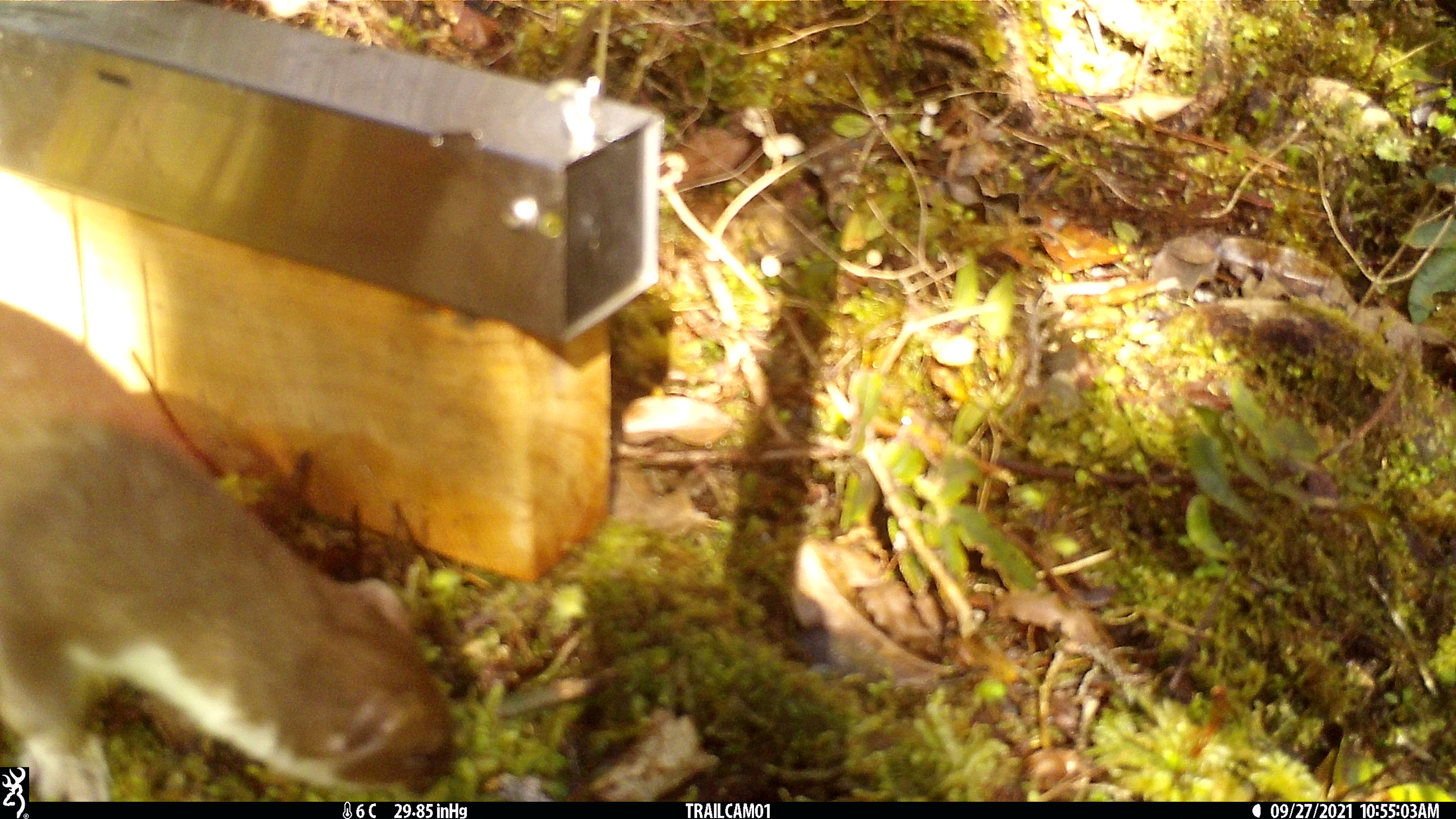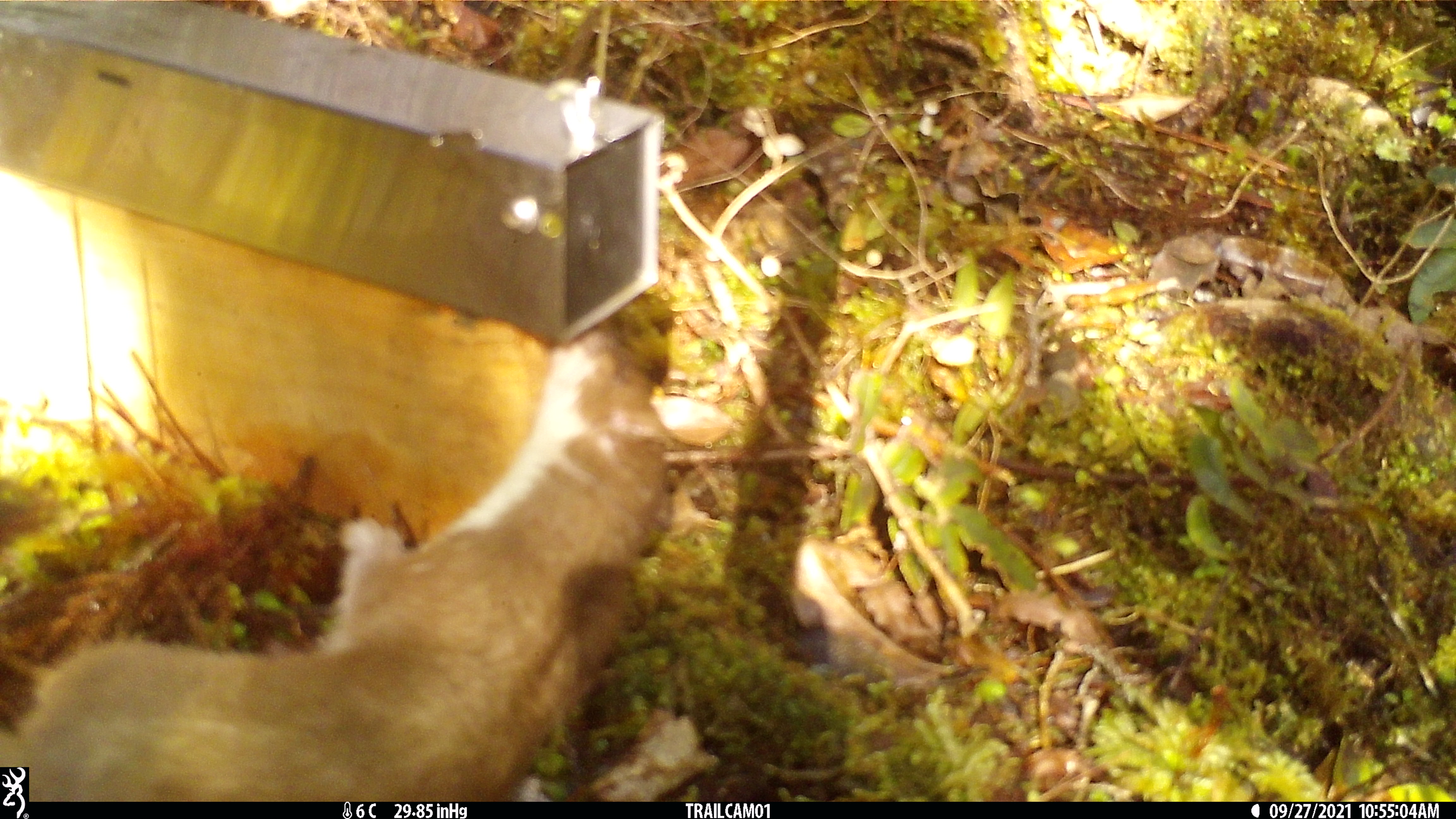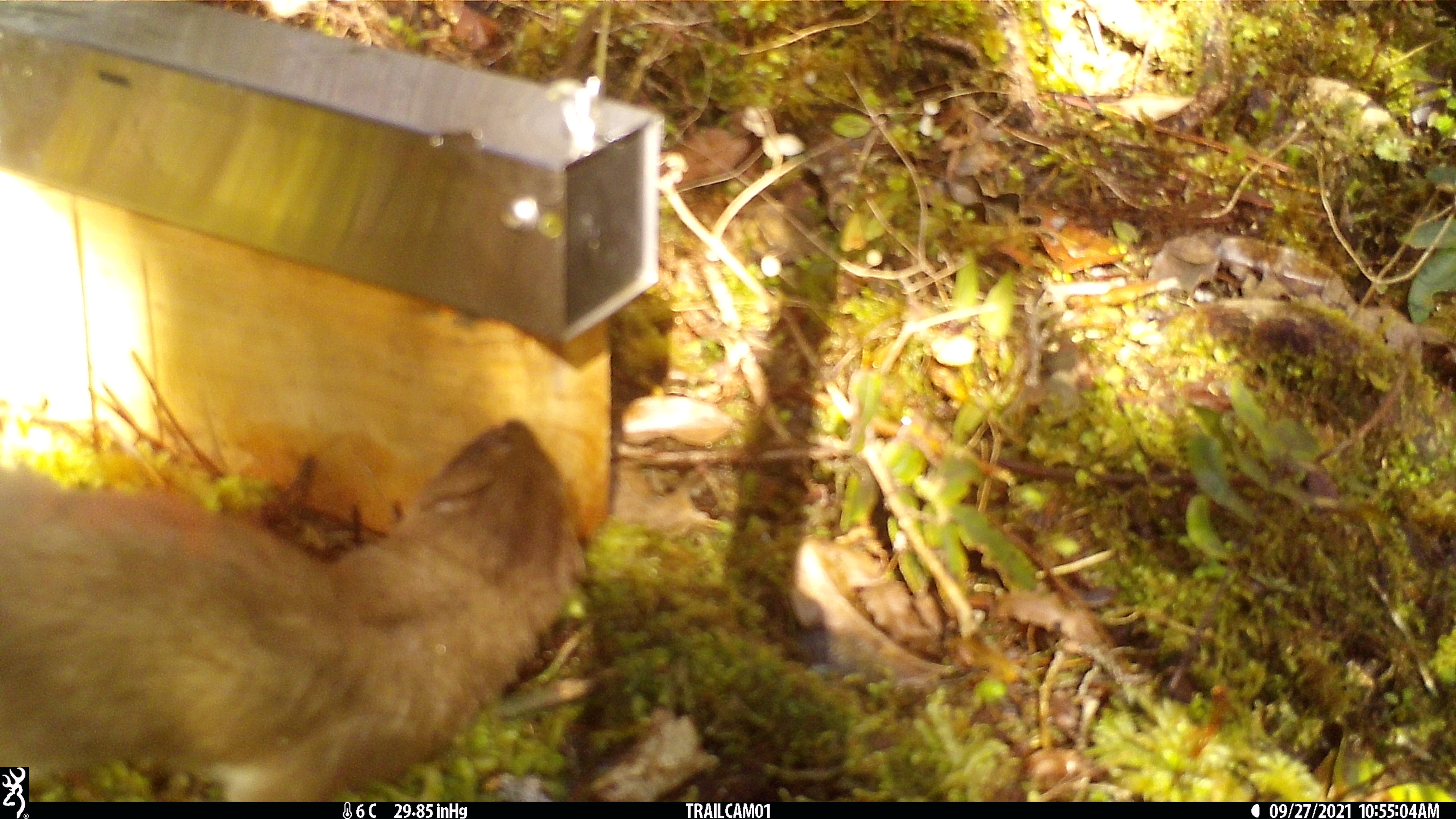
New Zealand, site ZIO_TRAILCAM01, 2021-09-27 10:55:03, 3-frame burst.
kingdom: Animalia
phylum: Chordata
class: Mammalia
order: Carnivora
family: Mustelidae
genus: Mustela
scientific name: Mustela erminea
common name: stoat